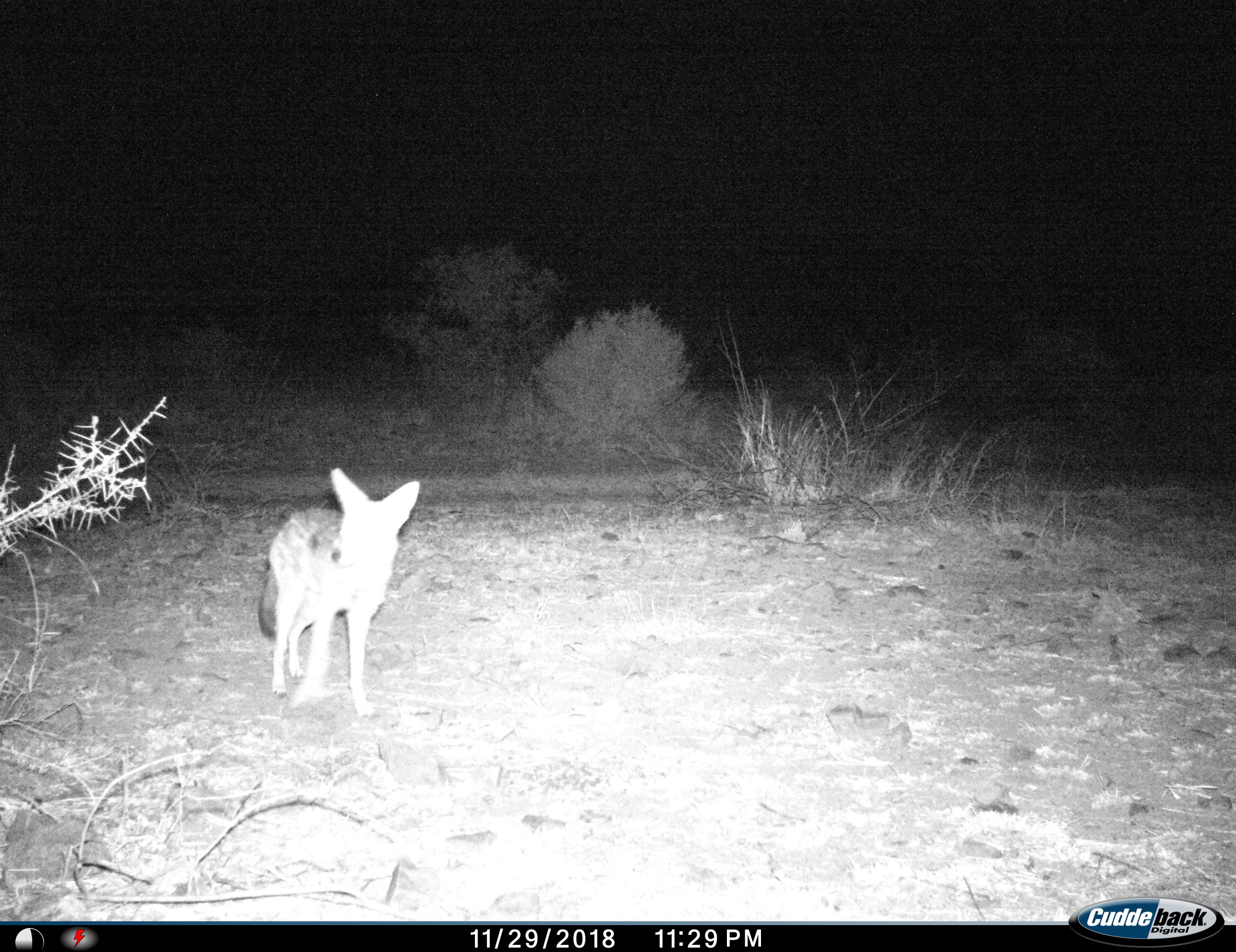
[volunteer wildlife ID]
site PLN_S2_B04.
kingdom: Animalia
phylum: Chordata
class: Mammalia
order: Carnivora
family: Canidae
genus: Lupulella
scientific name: Lupulella mesomelas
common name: black-backed jackal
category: jackalblackbacked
Jackalblackbacked (black-backed jackal) (Lupulella mesomelas), count 1. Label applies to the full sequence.